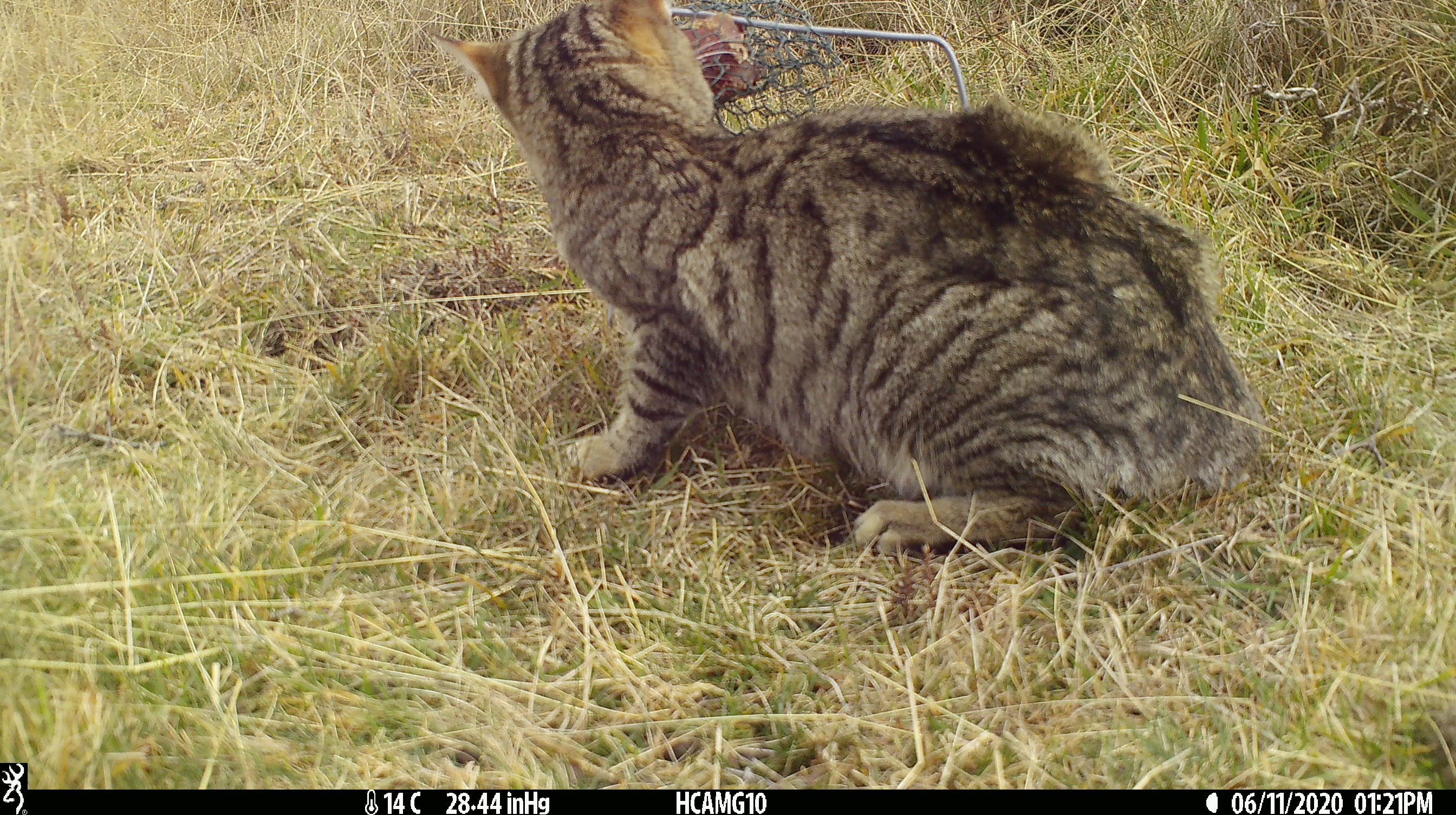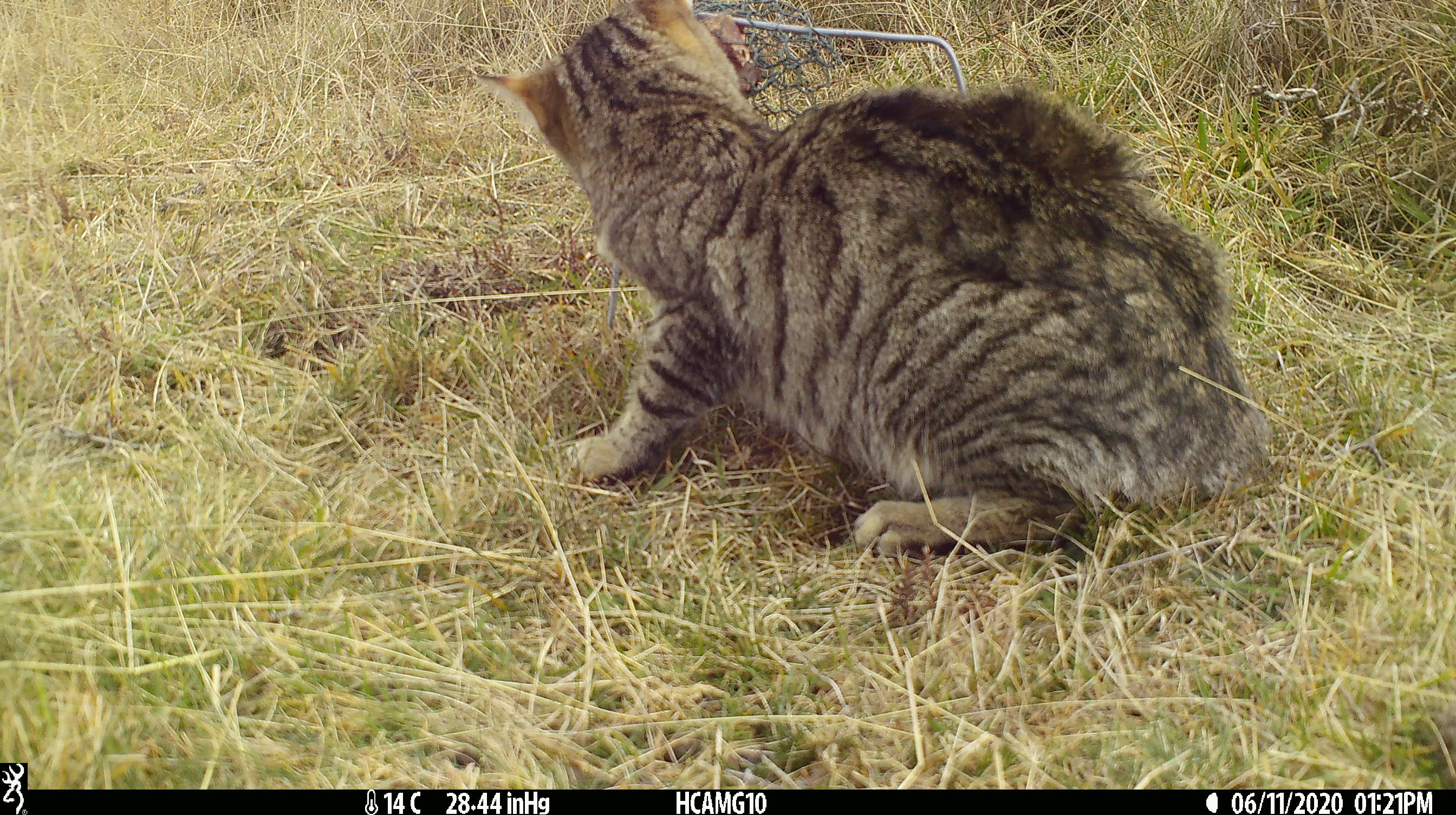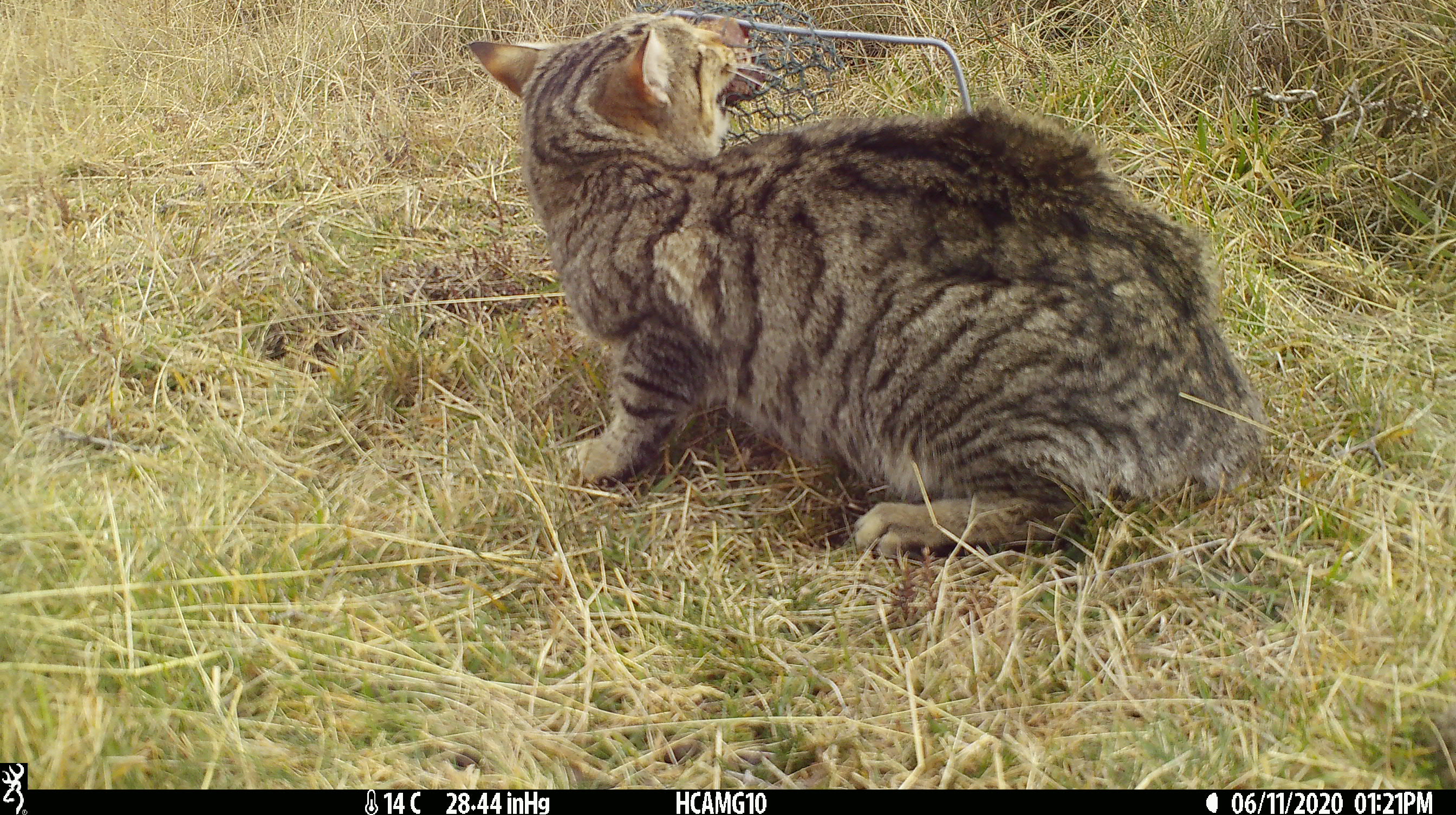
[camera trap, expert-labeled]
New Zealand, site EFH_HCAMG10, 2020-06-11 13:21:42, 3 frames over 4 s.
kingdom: Animalia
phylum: Chordata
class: Mammalia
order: Carnivora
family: Felidae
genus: Felis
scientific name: Felis catus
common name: domestic cat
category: cat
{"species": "cat (domestic cat) (Felis catus)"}